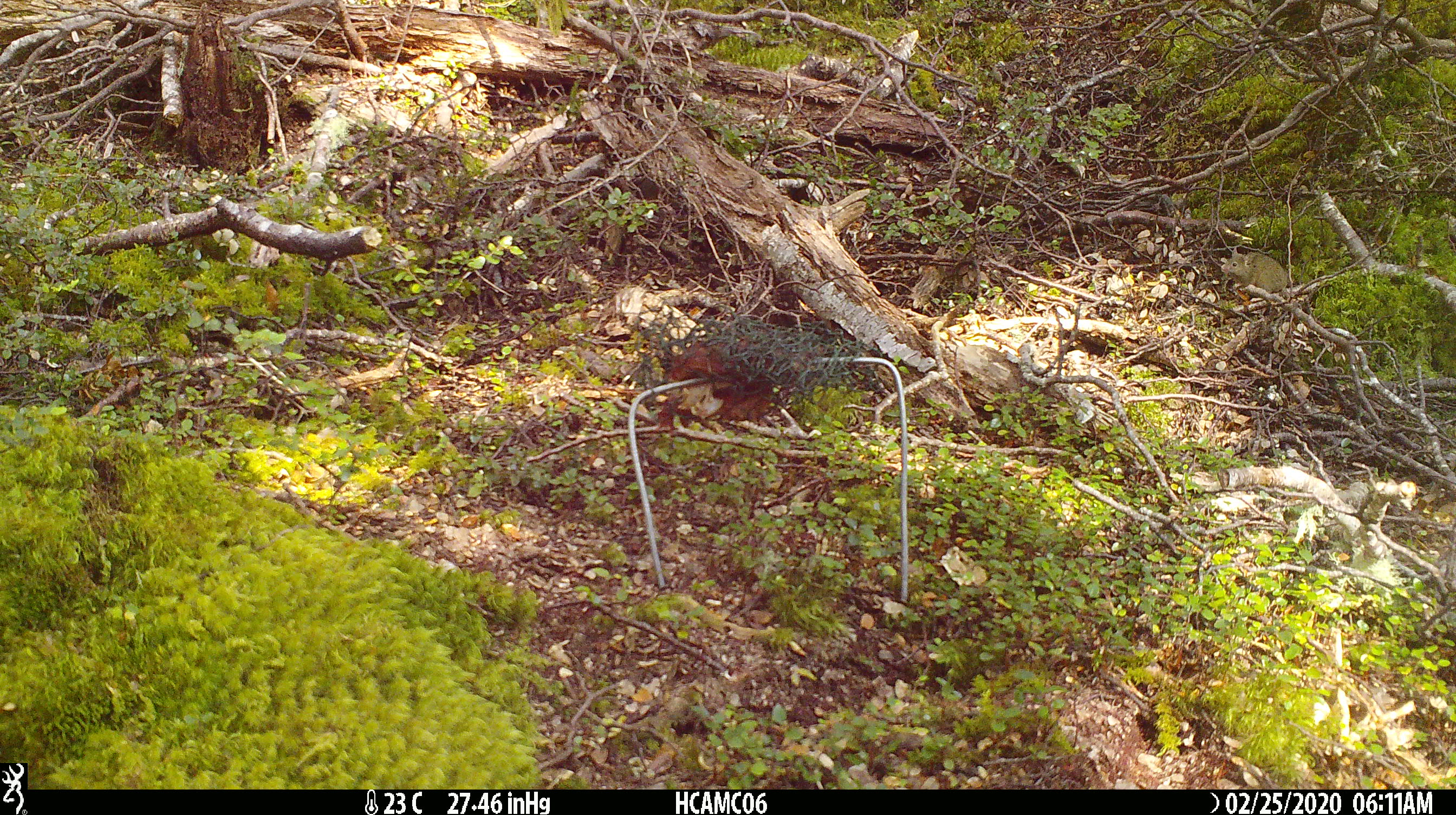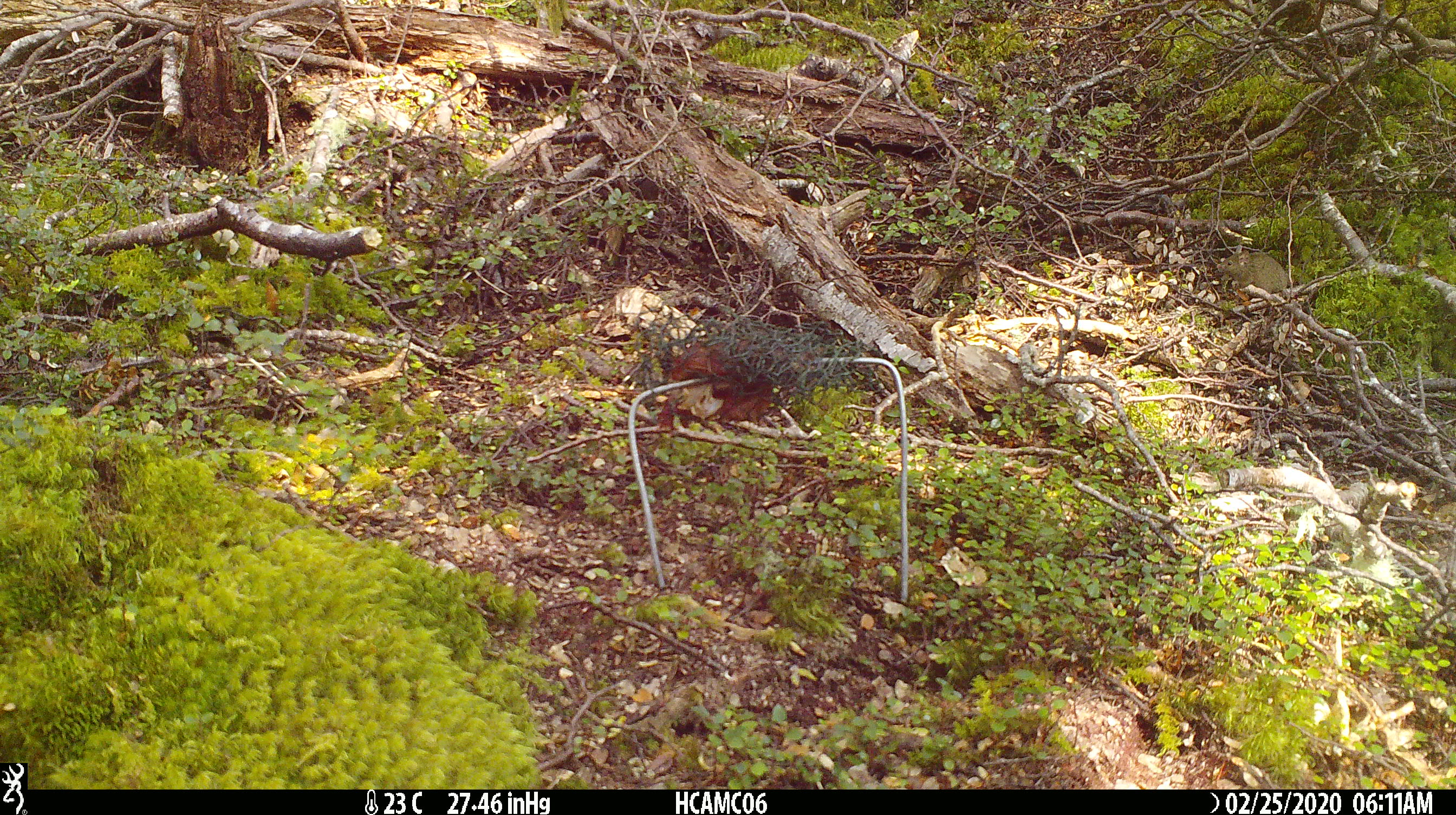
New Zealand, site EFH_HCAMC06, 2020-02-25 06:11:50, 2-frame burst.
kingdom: Animalia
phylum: Chordata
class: Mammalia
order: Rodentia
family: Muridae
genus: Mus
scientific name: Mus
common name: mouse